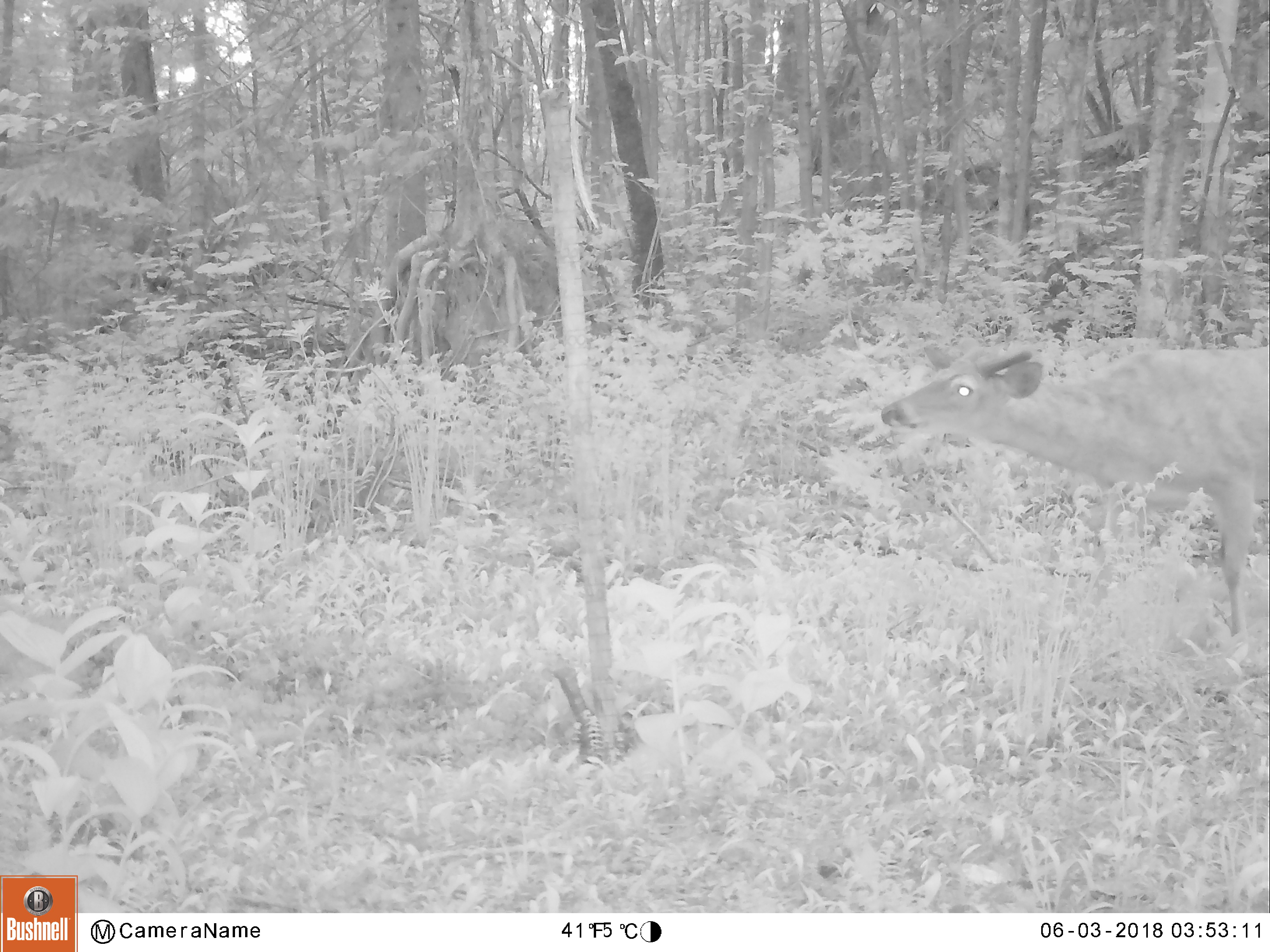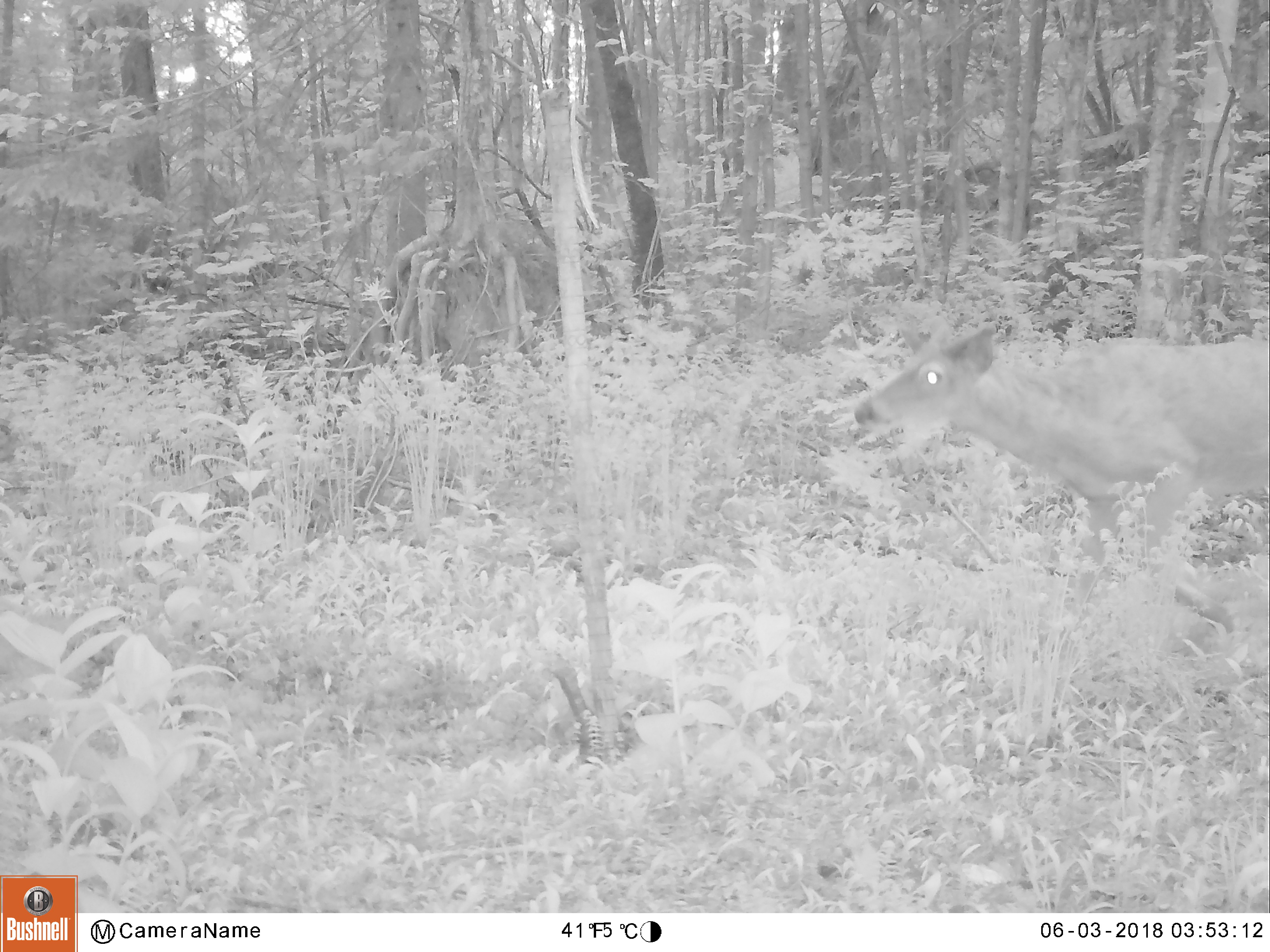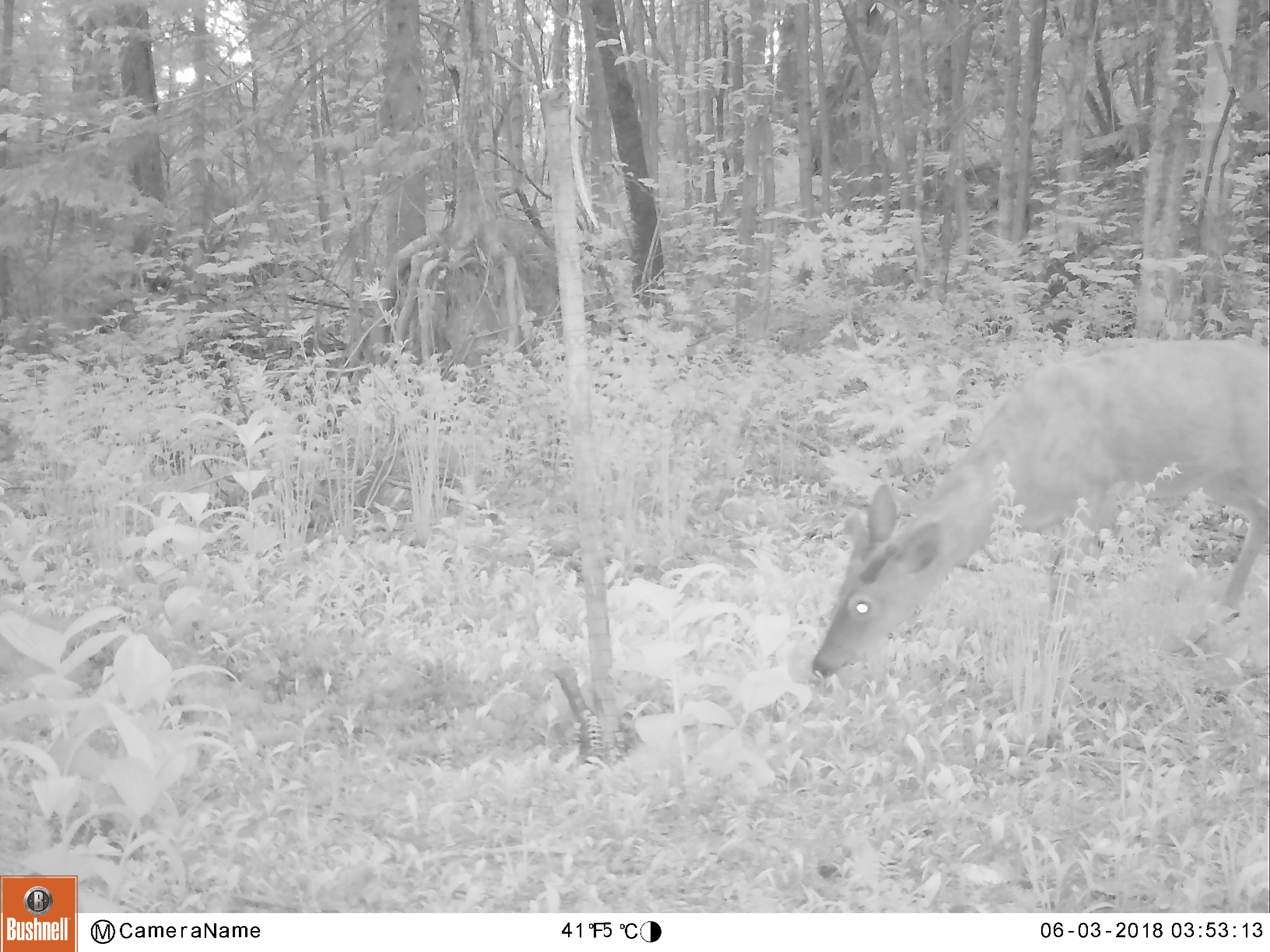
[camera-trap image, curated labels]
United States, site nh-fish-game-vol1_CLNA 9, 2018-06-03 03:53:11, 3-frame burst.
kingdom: Animalia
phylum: Chordata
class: Mammalia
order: Artiodactyla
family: Cervidae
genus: Odocoileus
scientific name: Odocoileus virginianus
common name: white-tailed deer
White-tailed deer (Odocoileus virginianus).